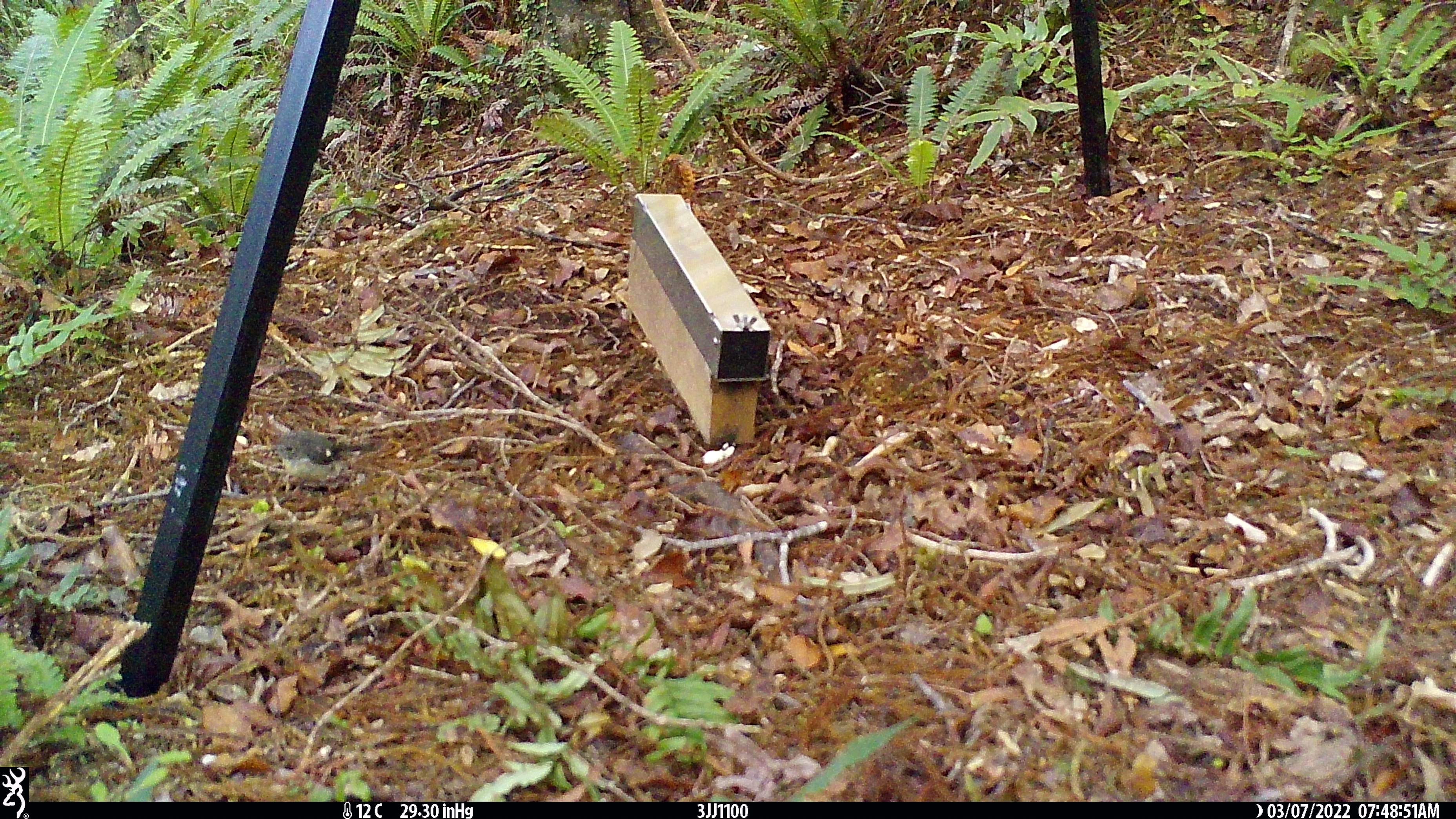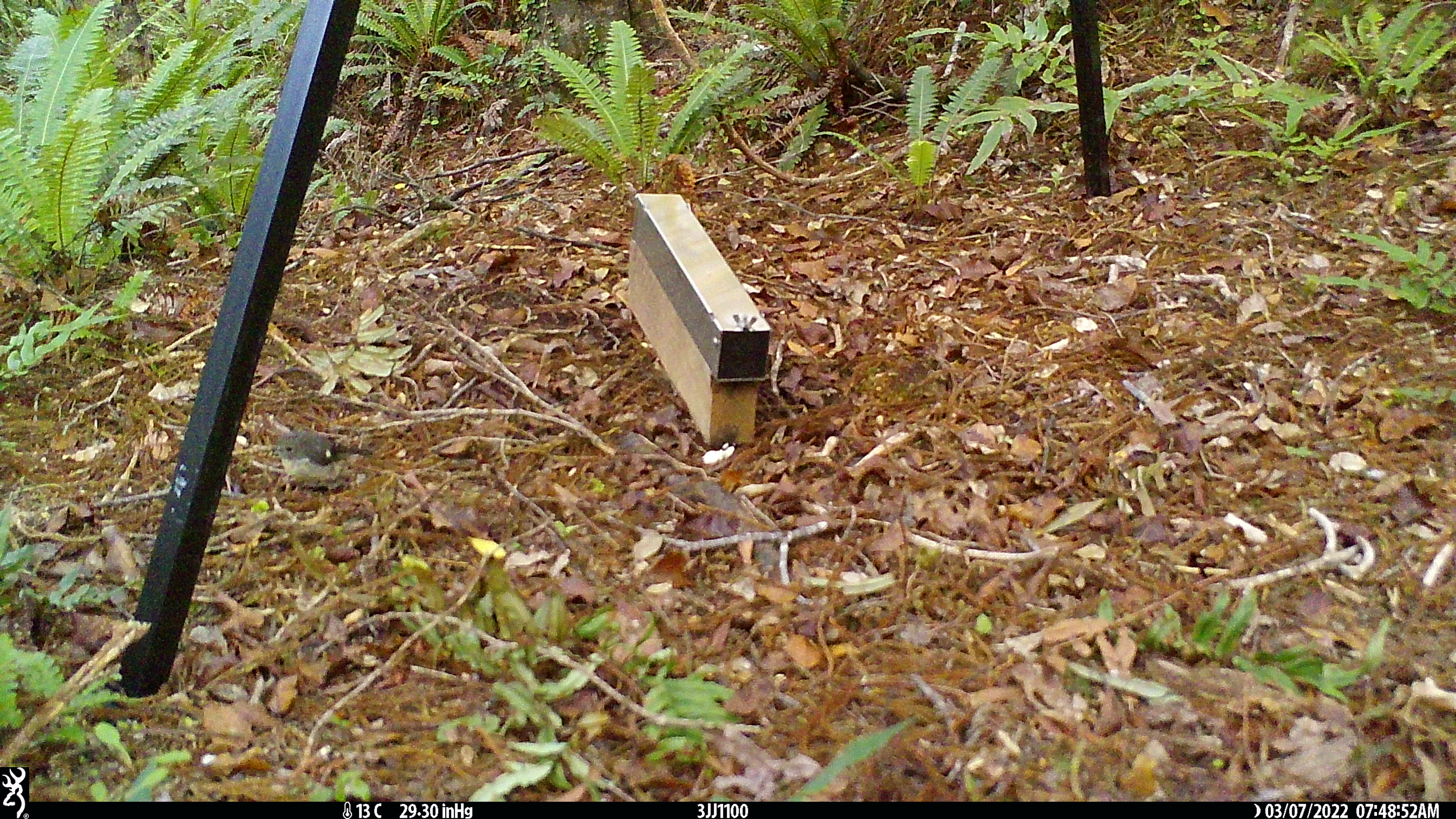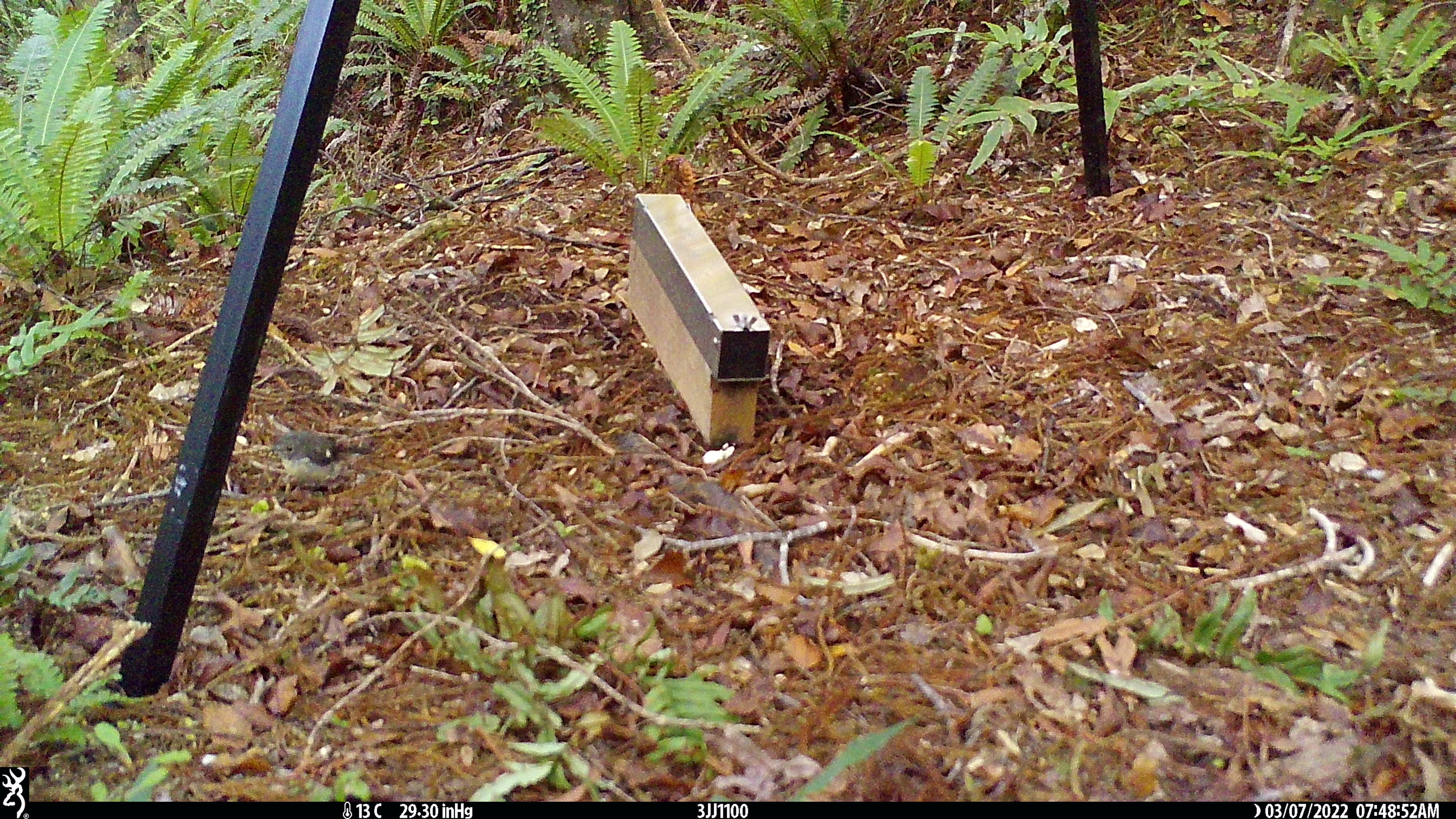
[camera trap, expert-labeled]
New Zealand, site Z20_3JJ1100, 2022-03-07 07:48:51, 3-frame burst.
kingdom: Animalia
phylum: Chordata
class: Aves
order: Passeriformes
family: Petroicidae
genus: Petroica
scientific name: Petroica macrocephala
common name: tomtit